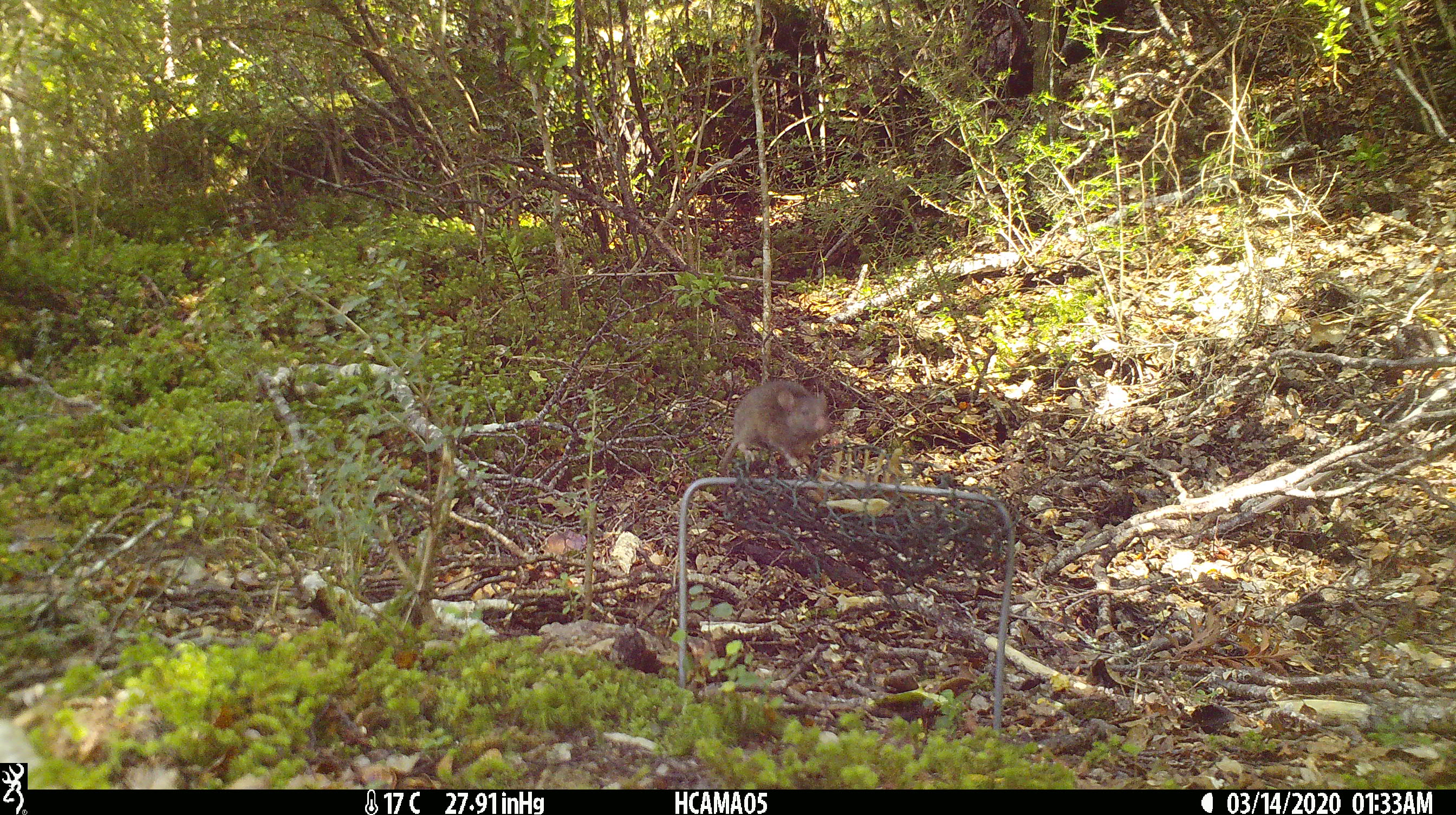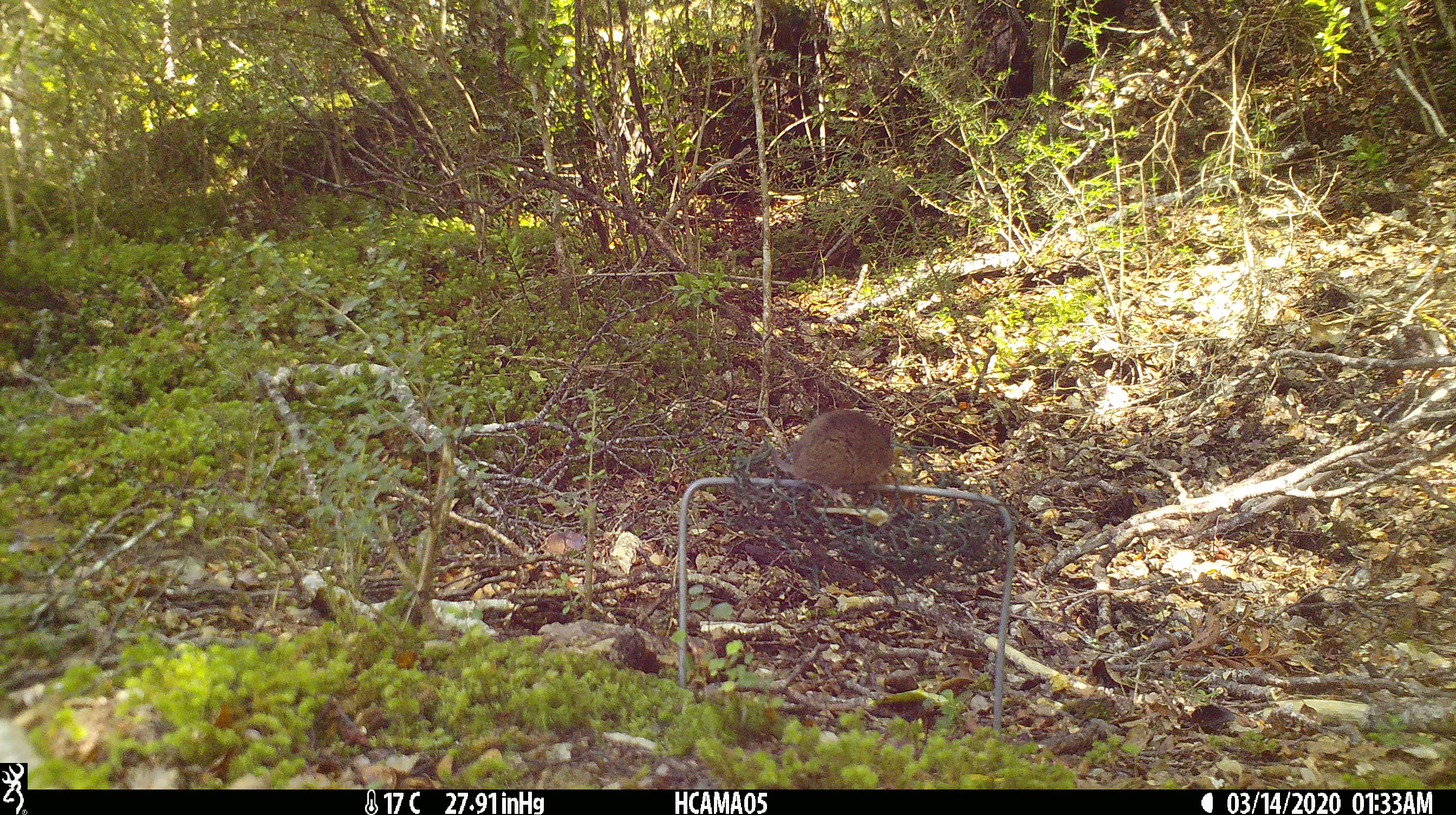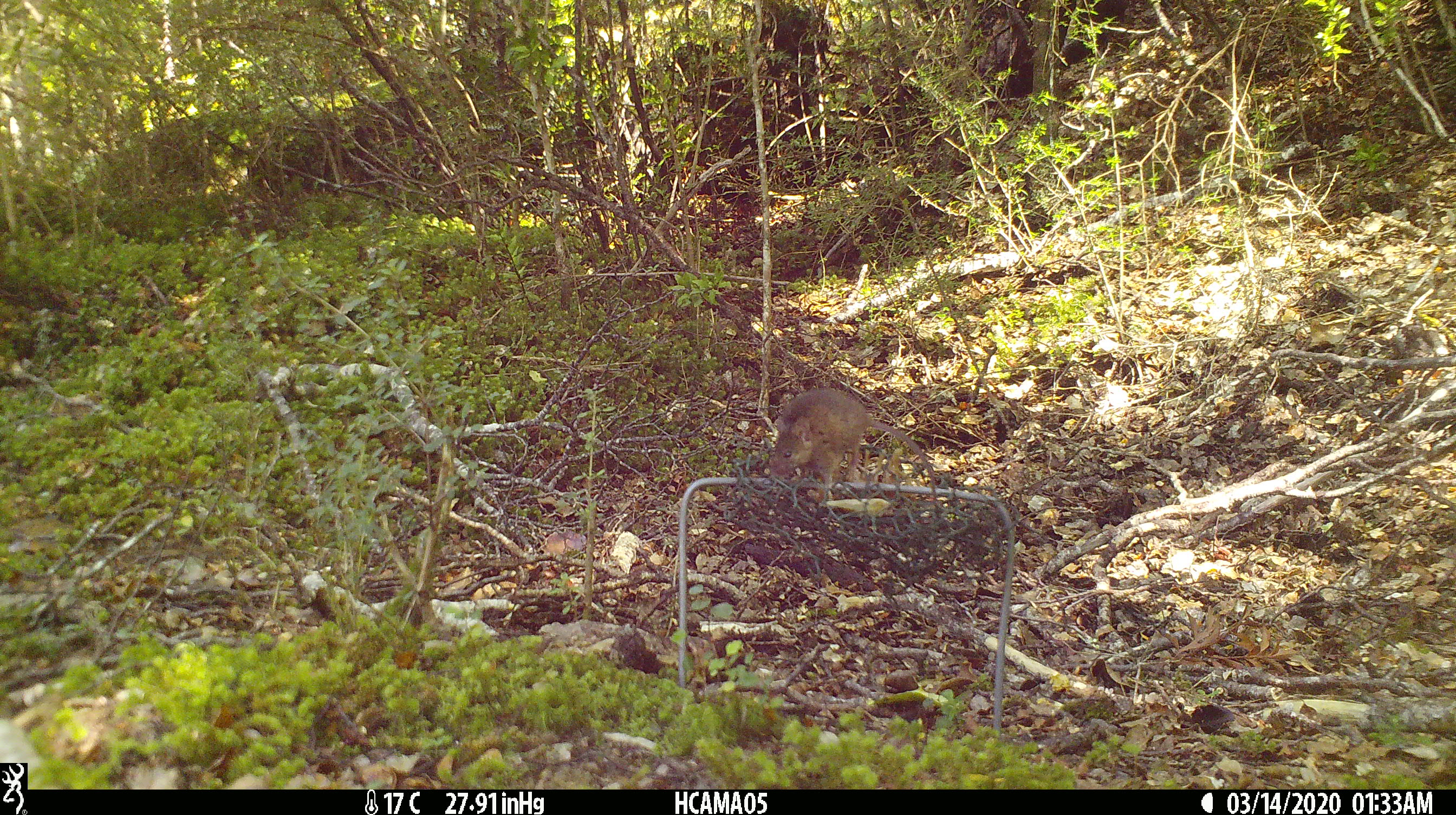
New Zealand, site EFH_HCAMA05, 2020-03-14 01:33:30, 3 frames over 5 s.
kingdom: Animalia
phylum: Chordata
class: Mammalia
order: Rodentia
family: Muridae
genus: Mus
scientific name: Mus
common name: mouse